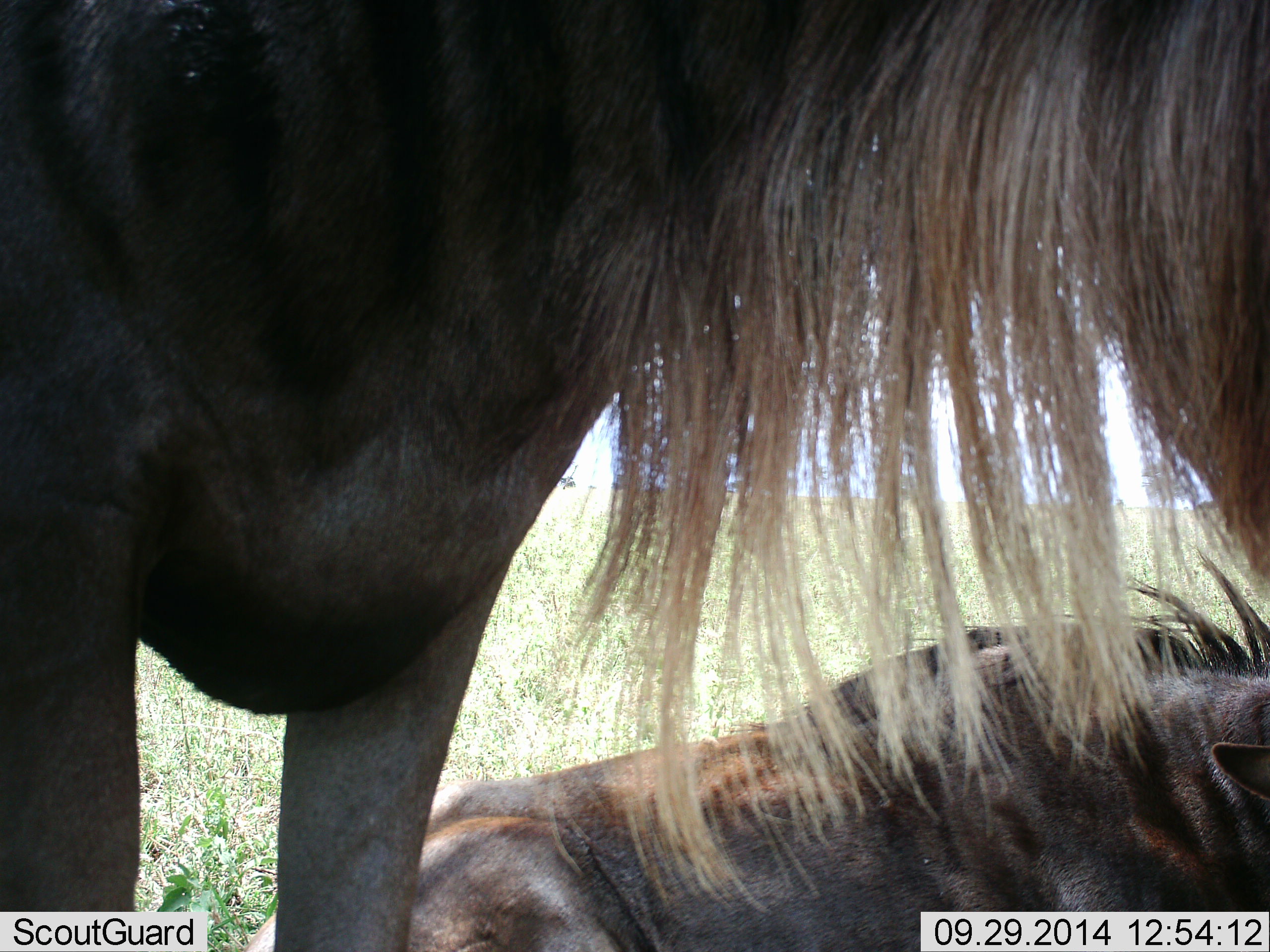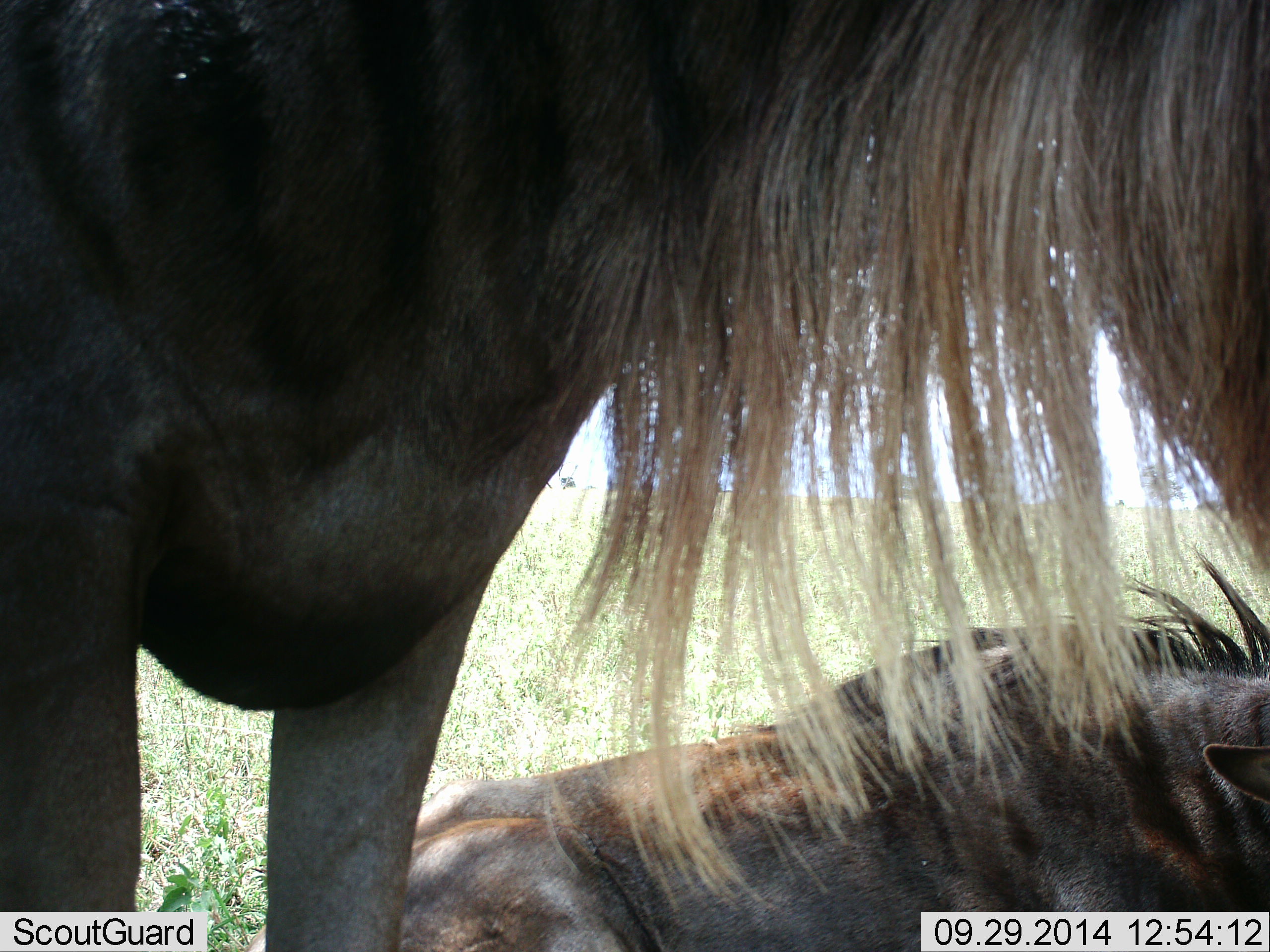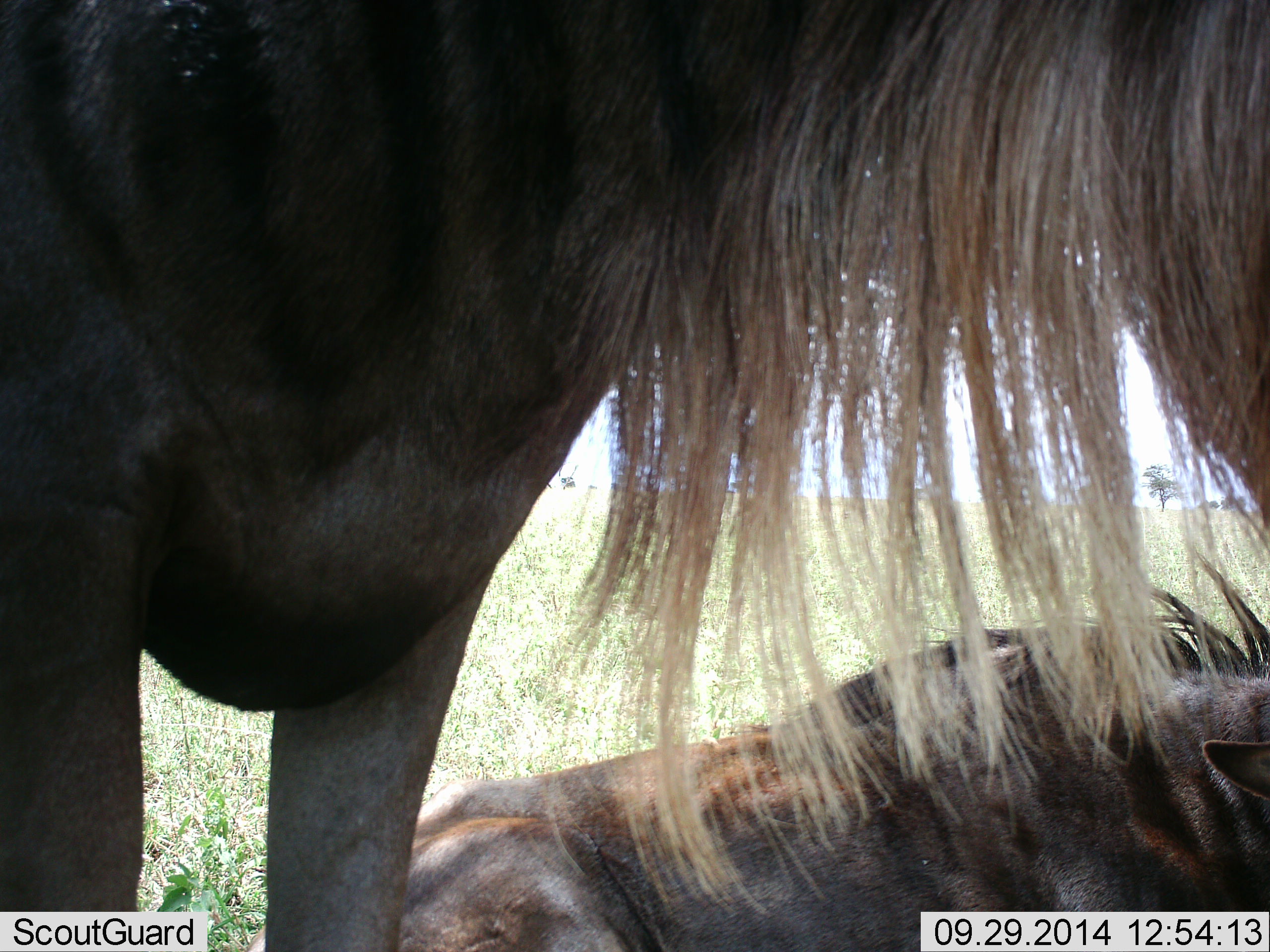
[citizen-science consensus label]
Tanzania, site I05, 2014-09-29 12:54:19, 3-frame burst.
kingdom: Animalia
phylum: Chordata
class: Mammalia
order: Artiodactyla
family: Bovidae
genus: Connochaetes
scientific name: Connochaetes taurinus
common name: blue wildebeest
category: wildebeest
Wildebeest (blue wildebeest) (Connochaetes taurinus), count 2. Behavior (volunteer vote fractions): standing 90%, resting 100%, moving 0%, interacting 0%. Young present (vote fraction): 0%. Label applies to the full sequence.